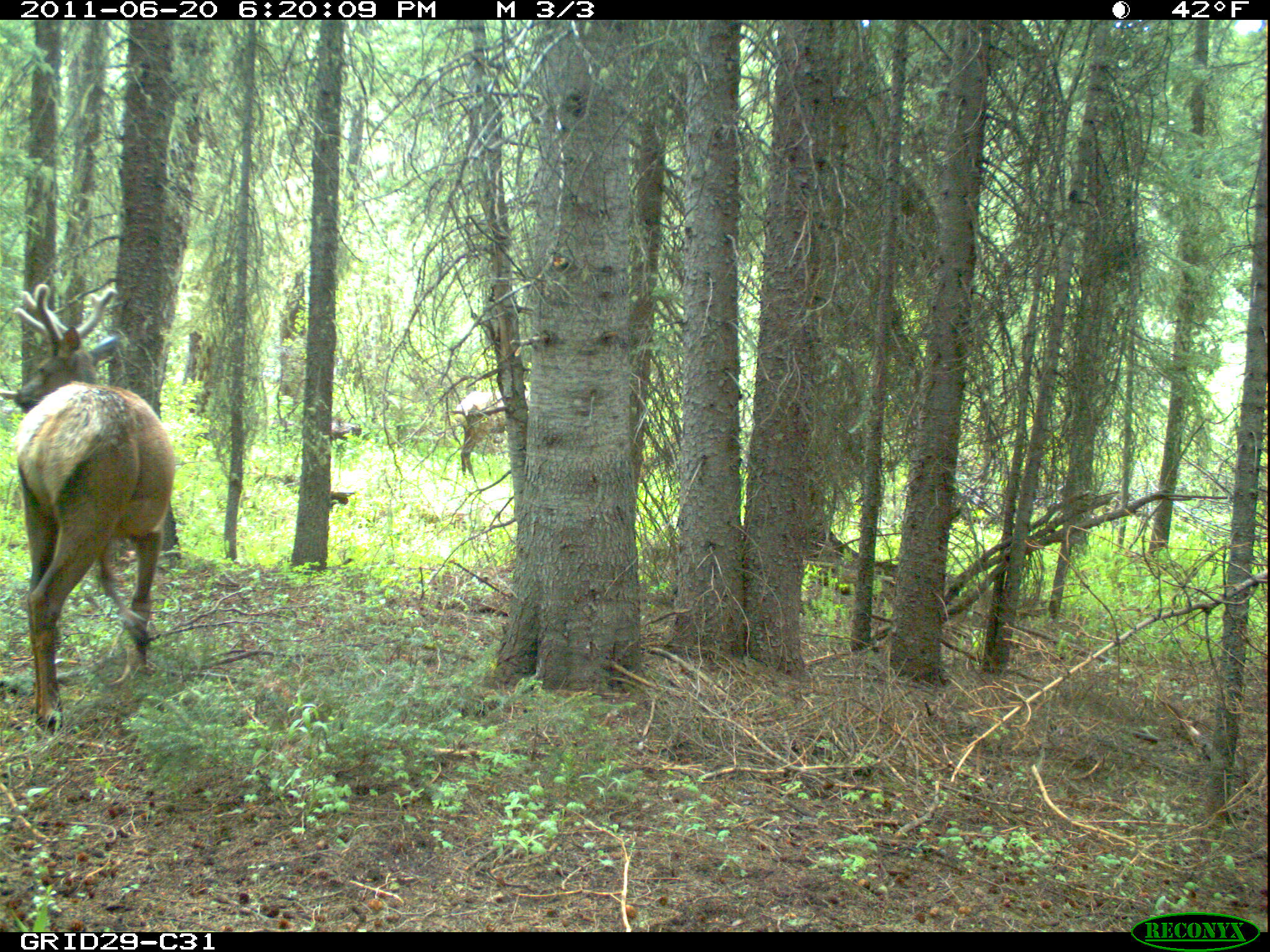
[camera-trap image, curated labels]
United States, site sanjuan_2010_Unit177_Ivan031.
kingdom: Animalia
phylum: Chordata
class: Mammalia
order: Artiodactyla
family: Cervidae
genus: Cervus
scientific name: Cervus elaphus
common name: red deer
Cervus elaphus (red deer).